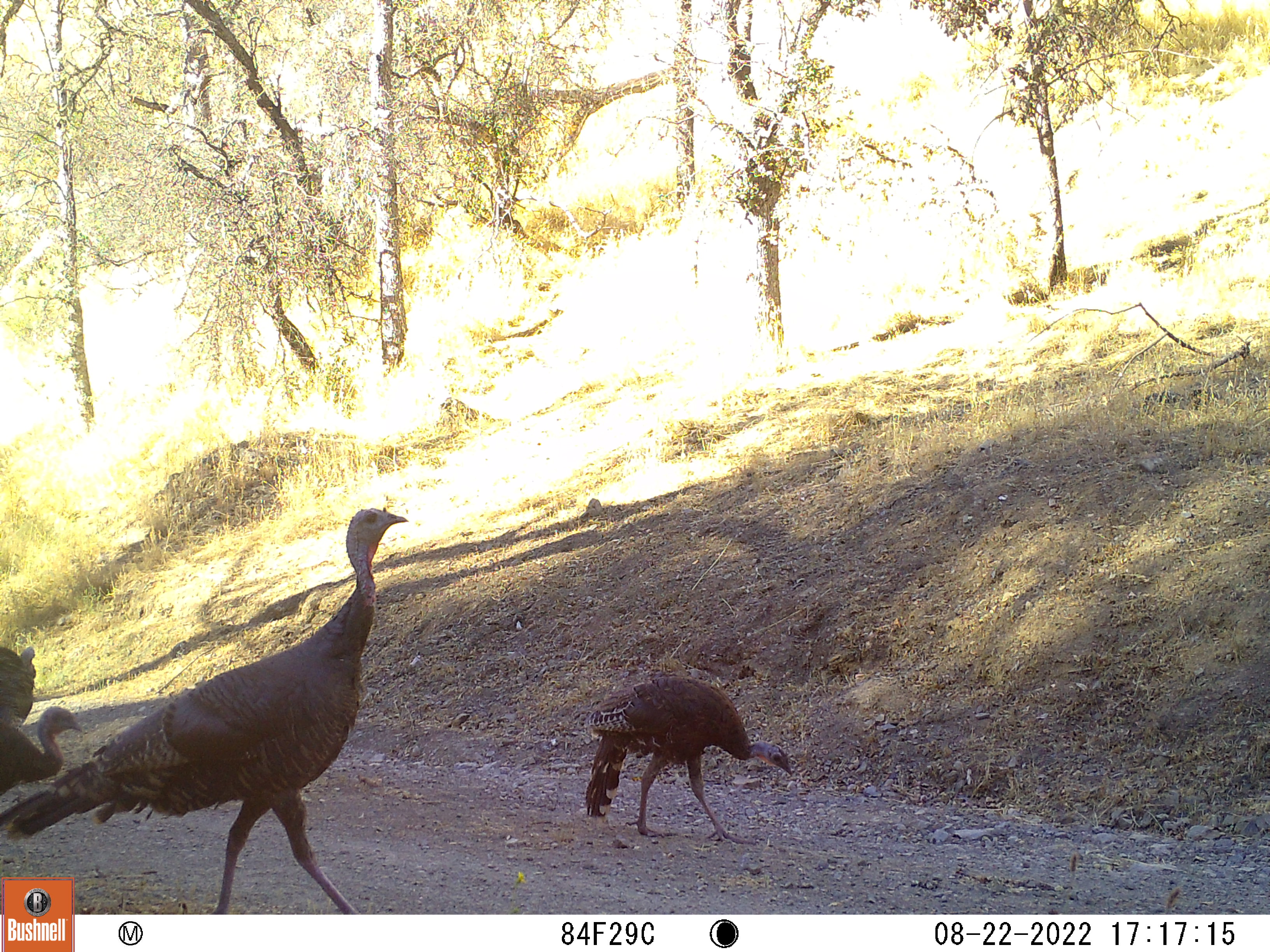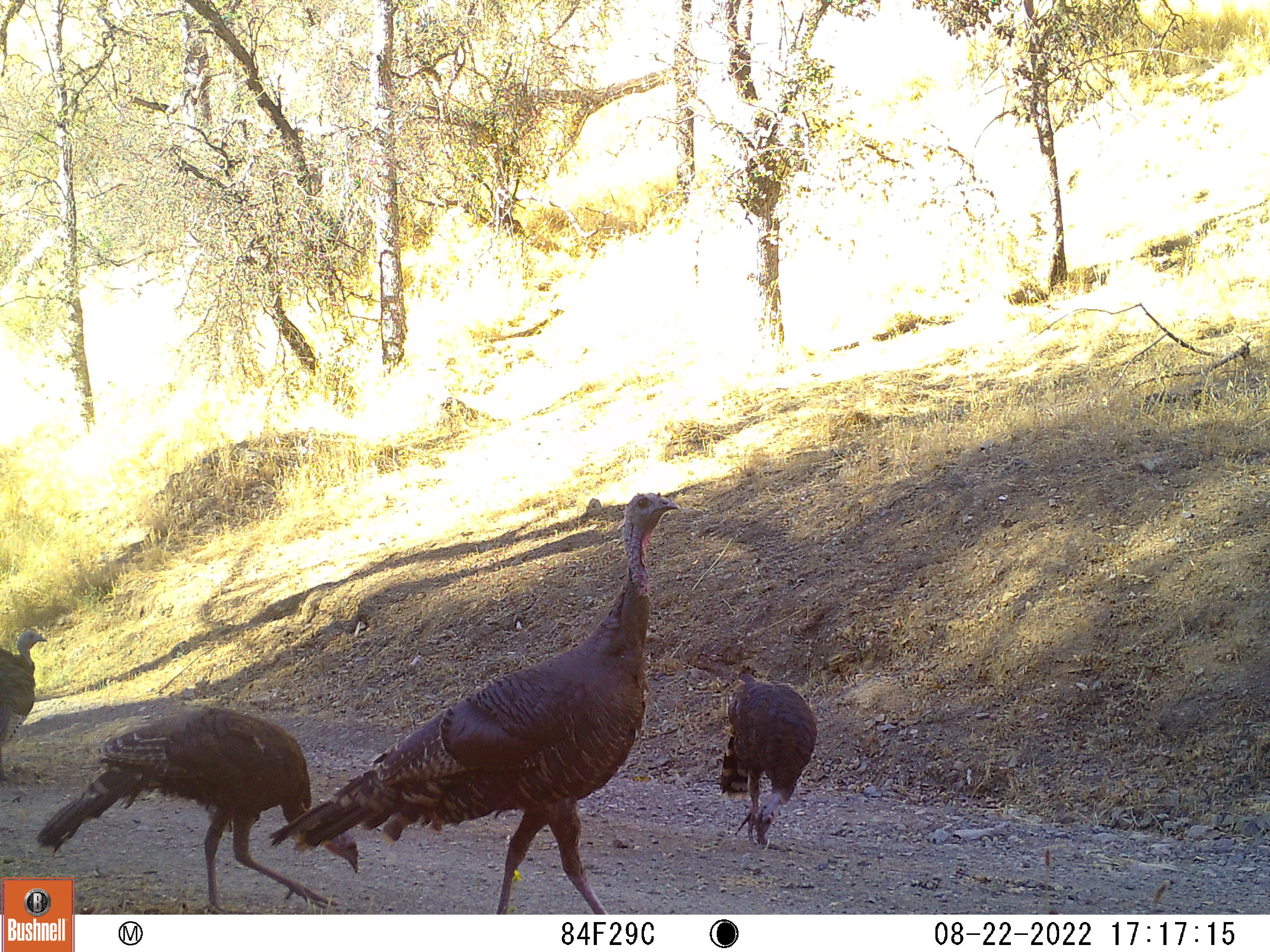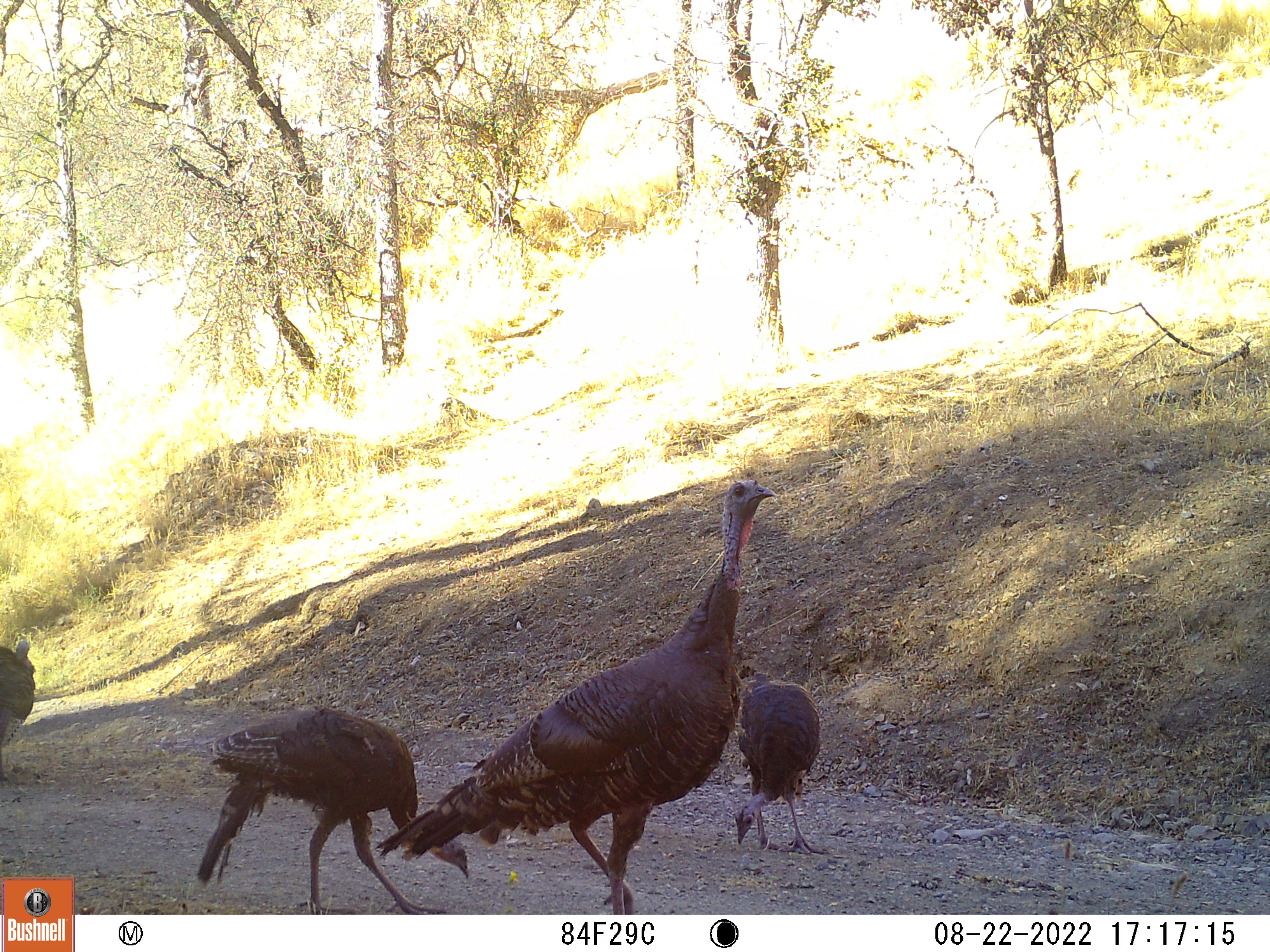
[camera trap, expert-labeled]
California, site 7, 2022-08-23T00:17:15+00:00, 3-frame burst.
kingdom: Animalia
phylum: Chordata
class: Aves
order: Galliformes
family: Phasianidae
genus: Meleagris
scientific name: Meleagris gallopavo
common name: turkey